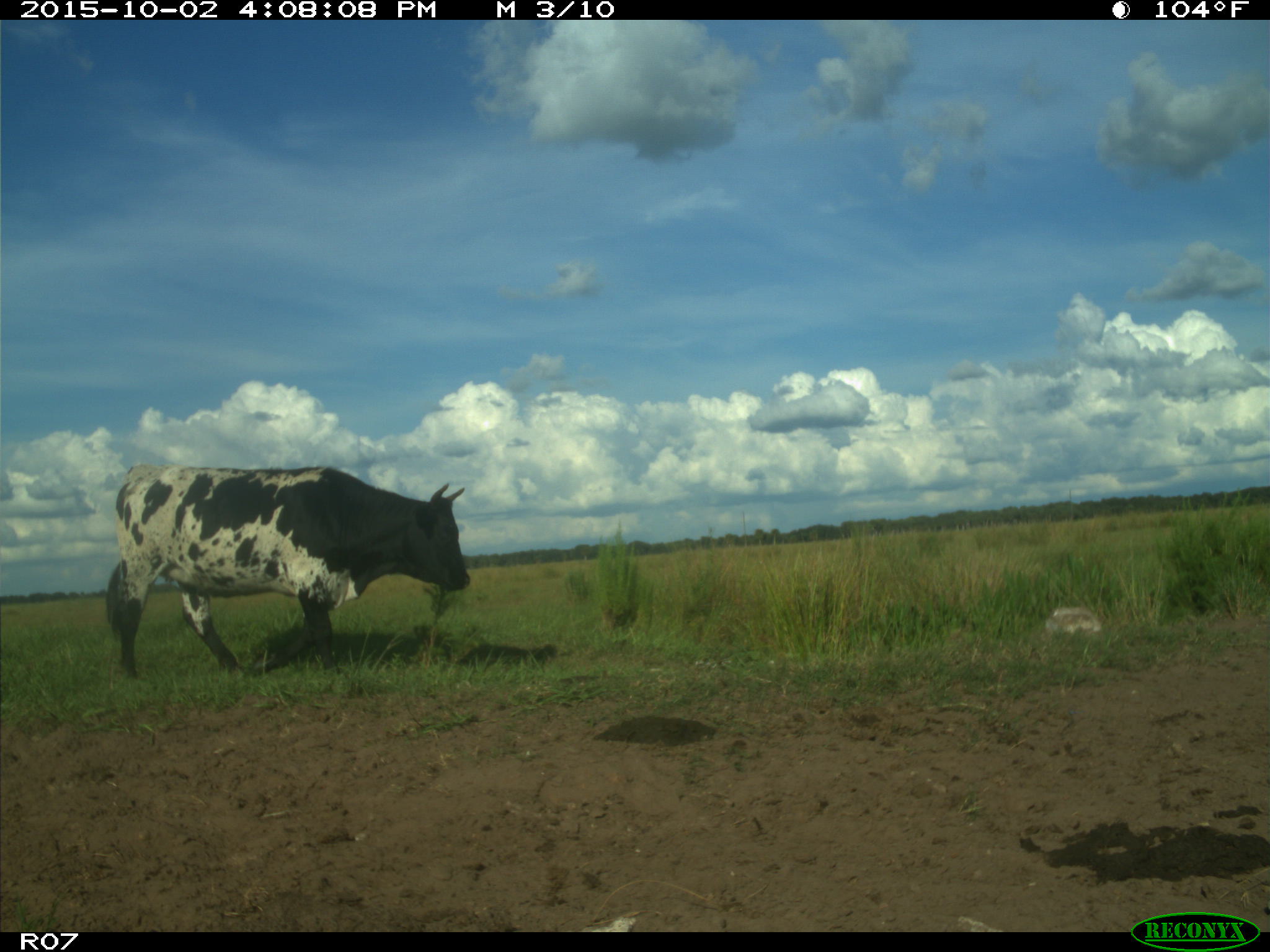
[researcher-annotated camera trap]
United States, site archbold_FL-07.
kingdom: Animalia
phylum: Chordata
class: Mammalia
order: Artiodactyla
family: Bovidae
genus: Bos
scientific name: Bos taurus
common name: domestic cow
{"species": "Bos taurus (domestic cow)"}